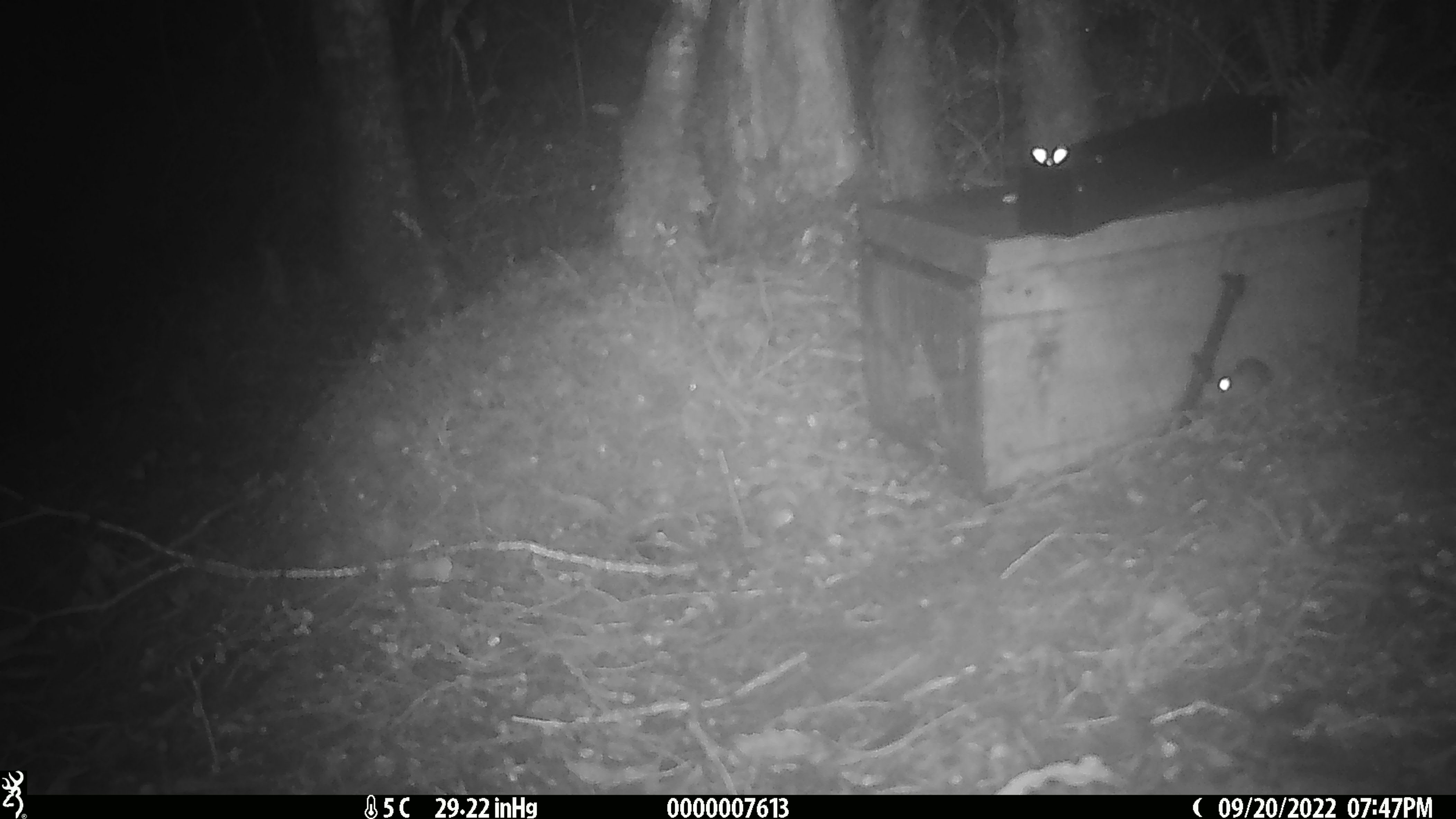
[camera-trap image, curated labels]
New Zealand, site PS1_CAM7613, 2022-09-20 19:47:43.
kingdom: Animalia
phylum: Chordata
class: Mammalia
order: Rodentia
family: Muridae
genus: Mus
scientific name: Mus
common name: mouse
Mouse (Mus).